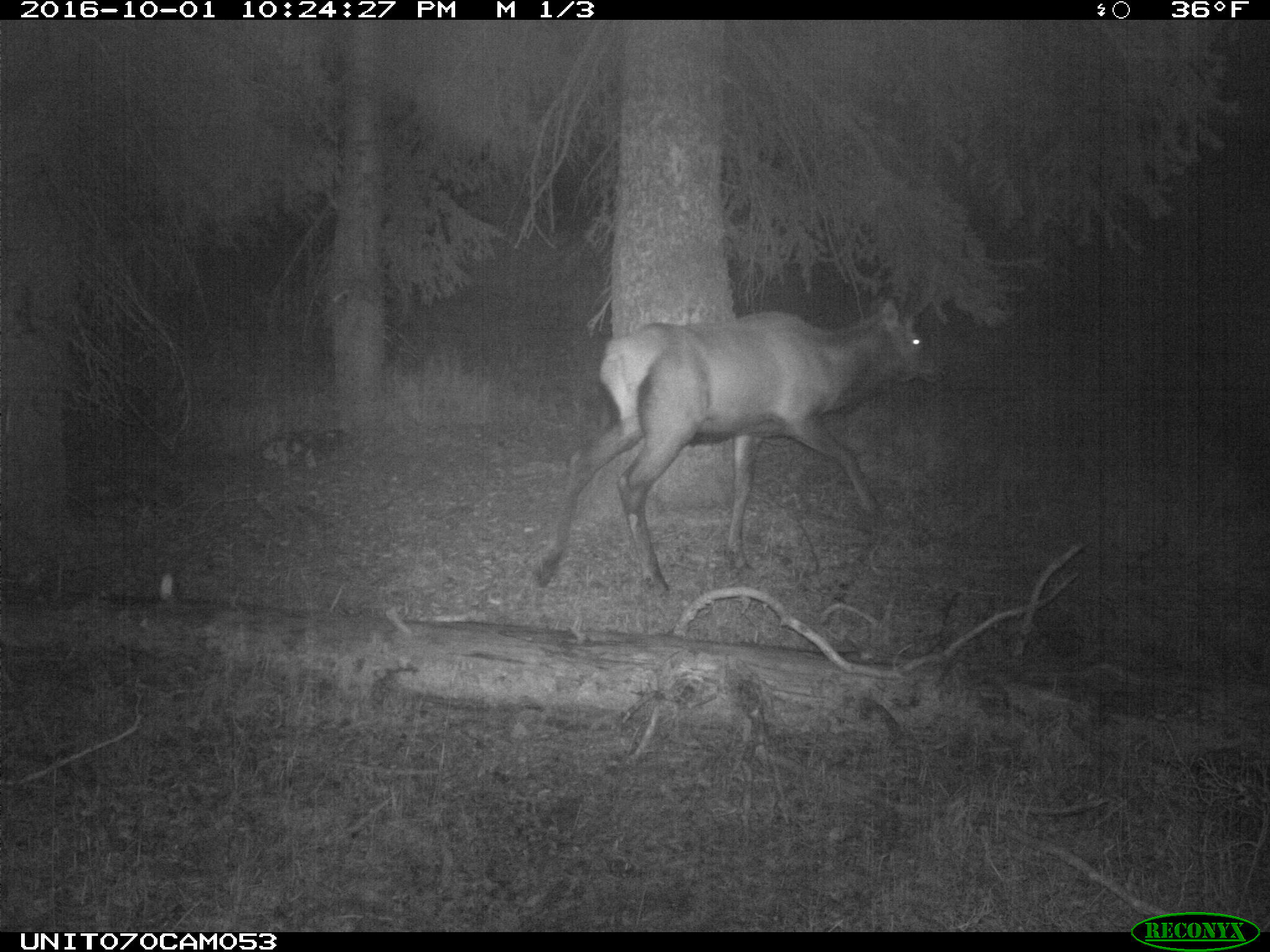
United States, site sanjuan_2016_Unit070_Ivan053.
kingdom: Animalia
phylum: Chordata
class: Mammalia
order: Artiodactyla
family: Cervidae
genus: Cervus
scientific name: Cervus elaphus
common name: red deer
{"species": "Cervus elaphus (red deer)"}